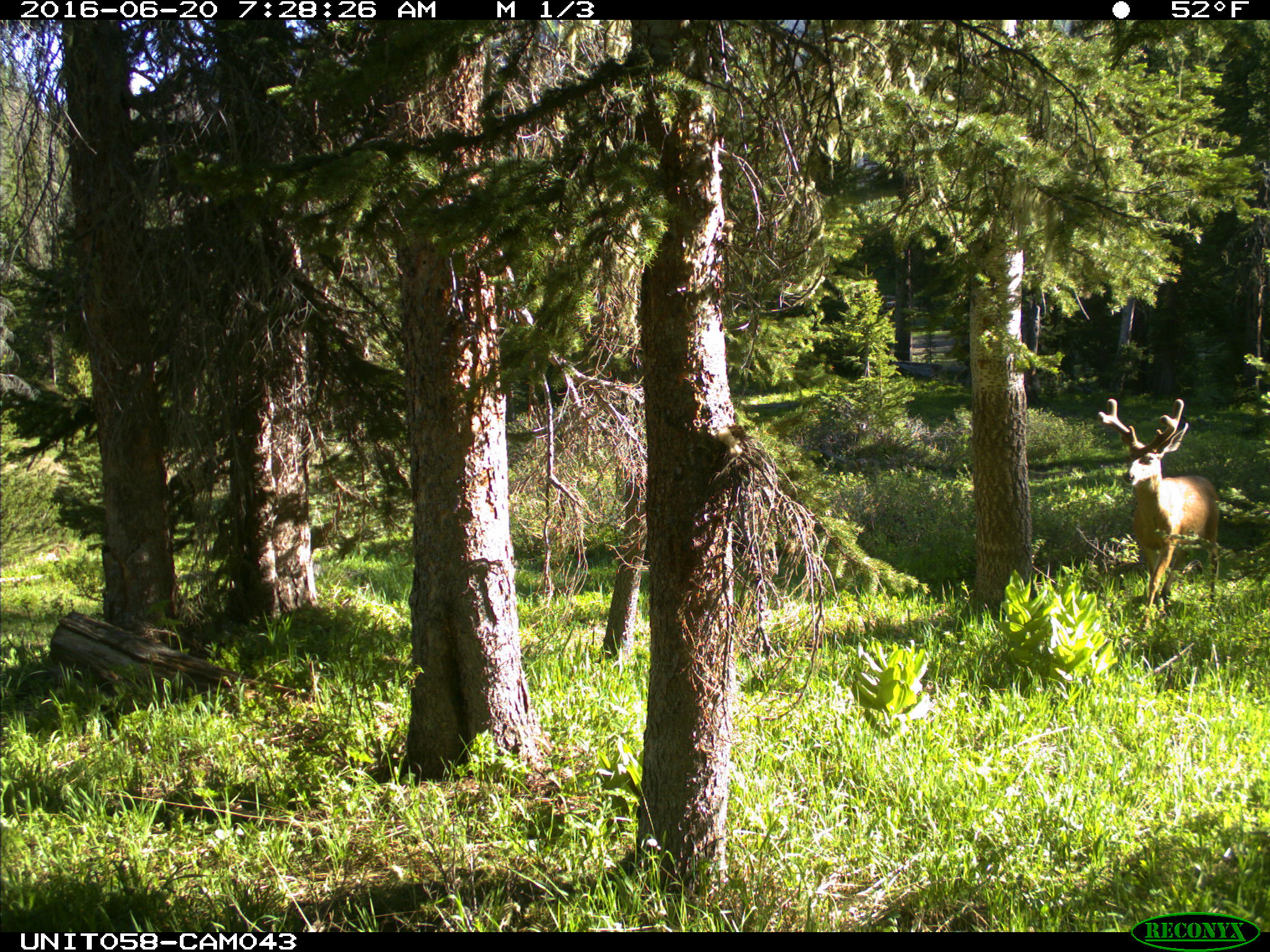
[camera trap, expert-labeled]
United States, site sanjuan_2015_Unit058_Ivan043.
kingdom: Animalia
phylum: Chordata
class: Mammalia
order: Artiodactyla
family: Cervidae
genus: Odocoileus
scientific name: Odocoileus hemionus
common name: mule deer